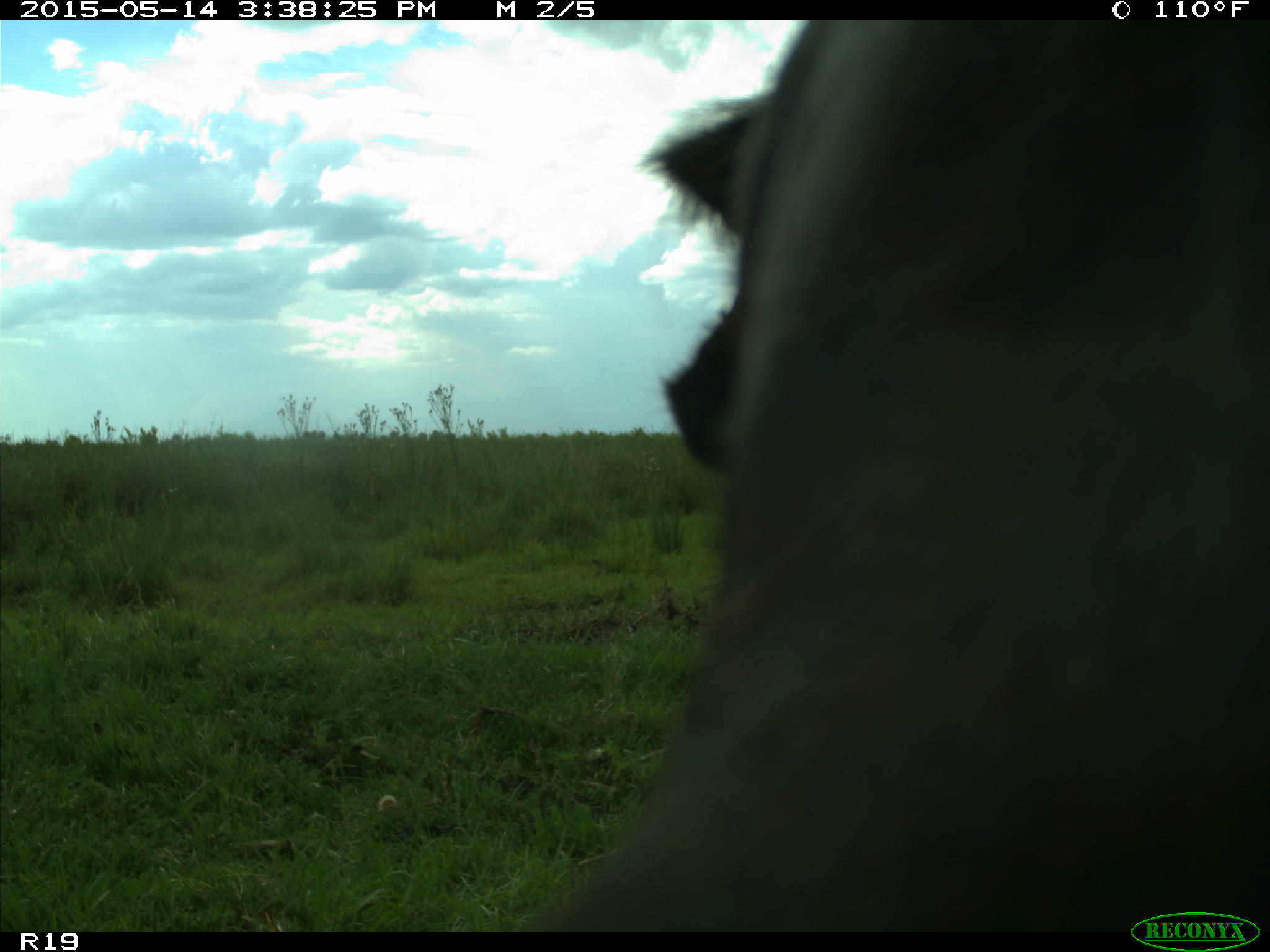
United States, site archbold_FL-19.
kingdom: Animalia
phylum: Chordata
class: Mammalia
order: Artiodactyla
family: Bovidae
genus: Bos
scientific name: Bos taurus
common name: domestic cow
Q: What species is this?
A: Bos taurus (domestic cow).